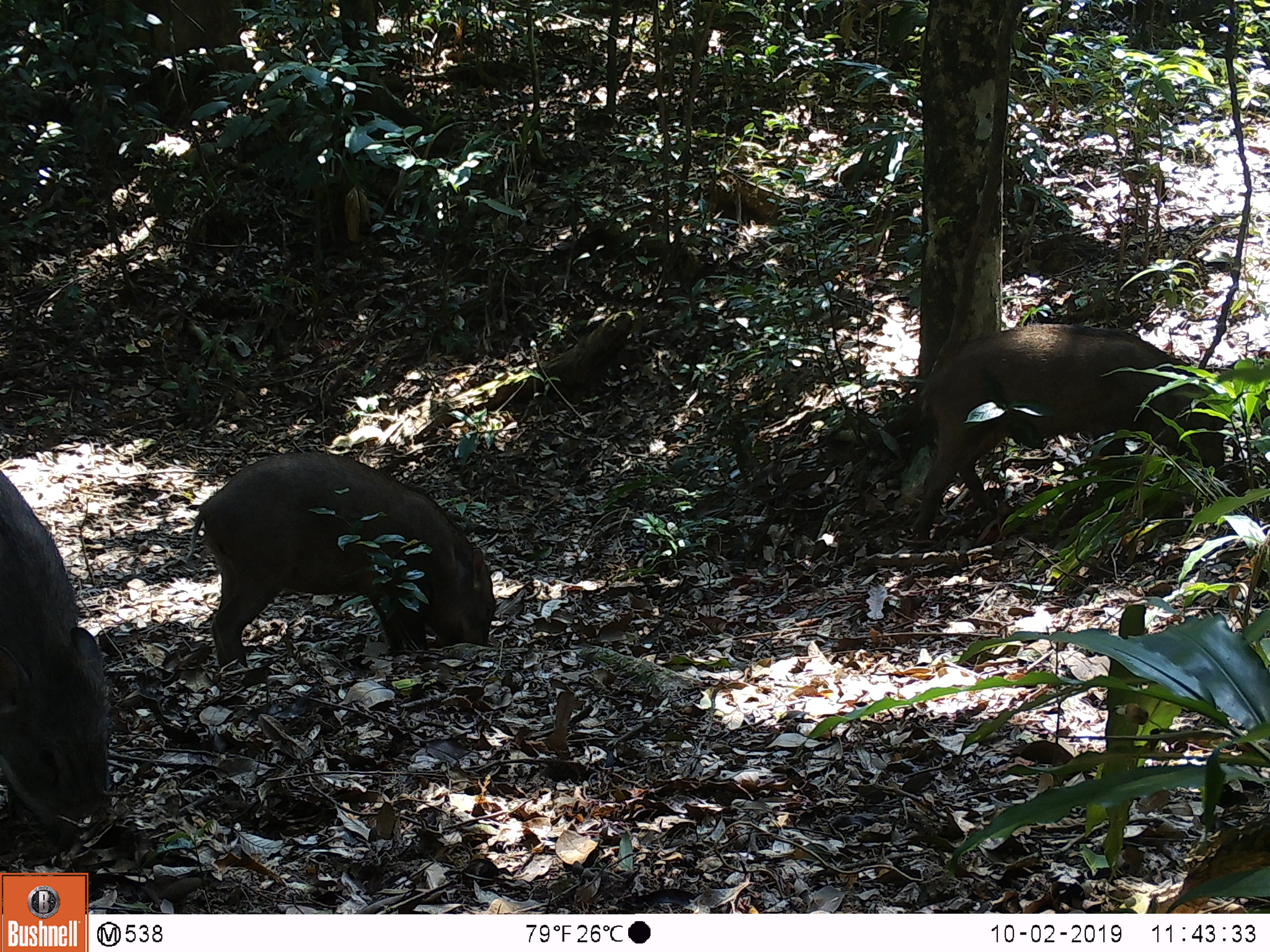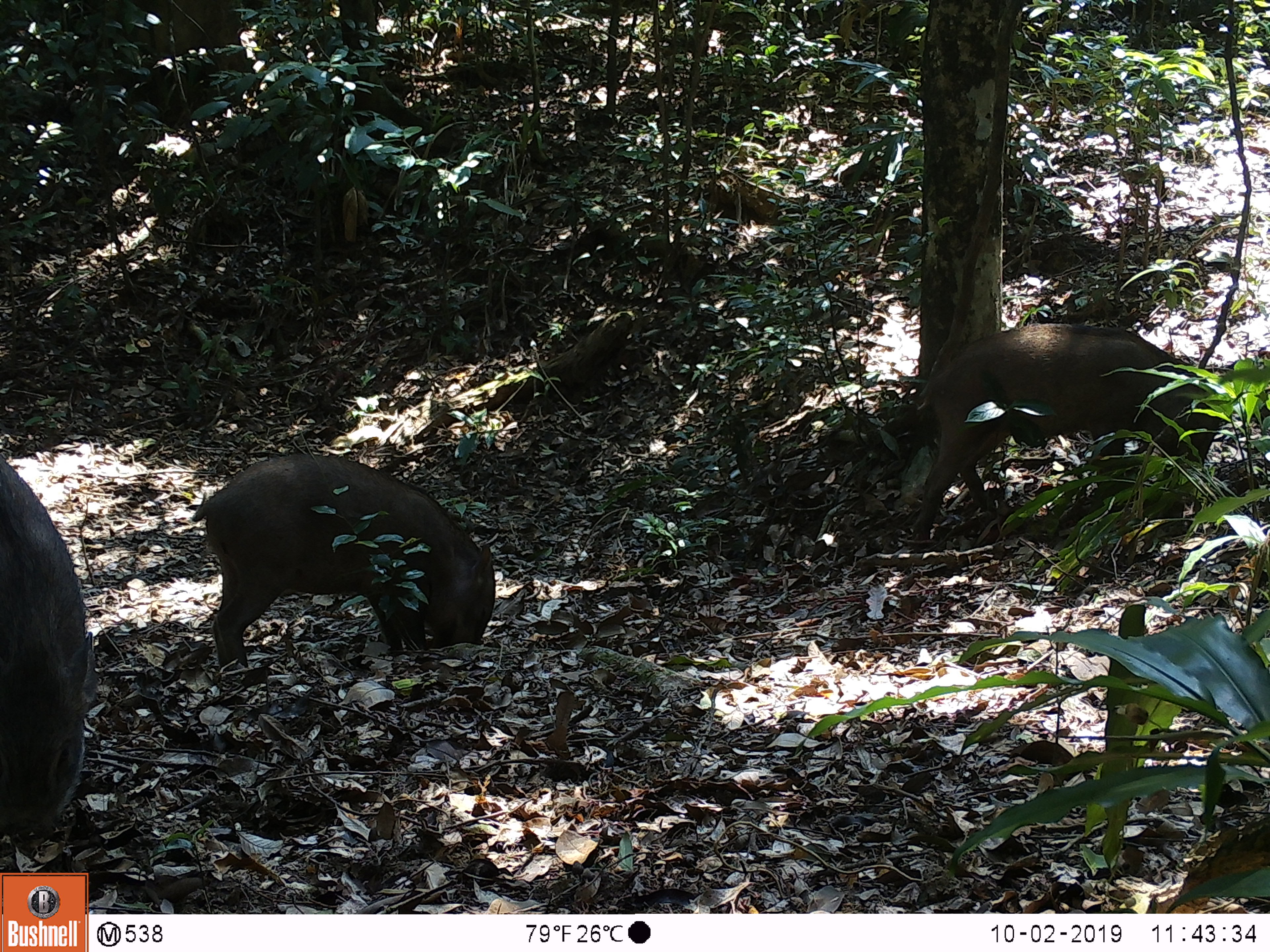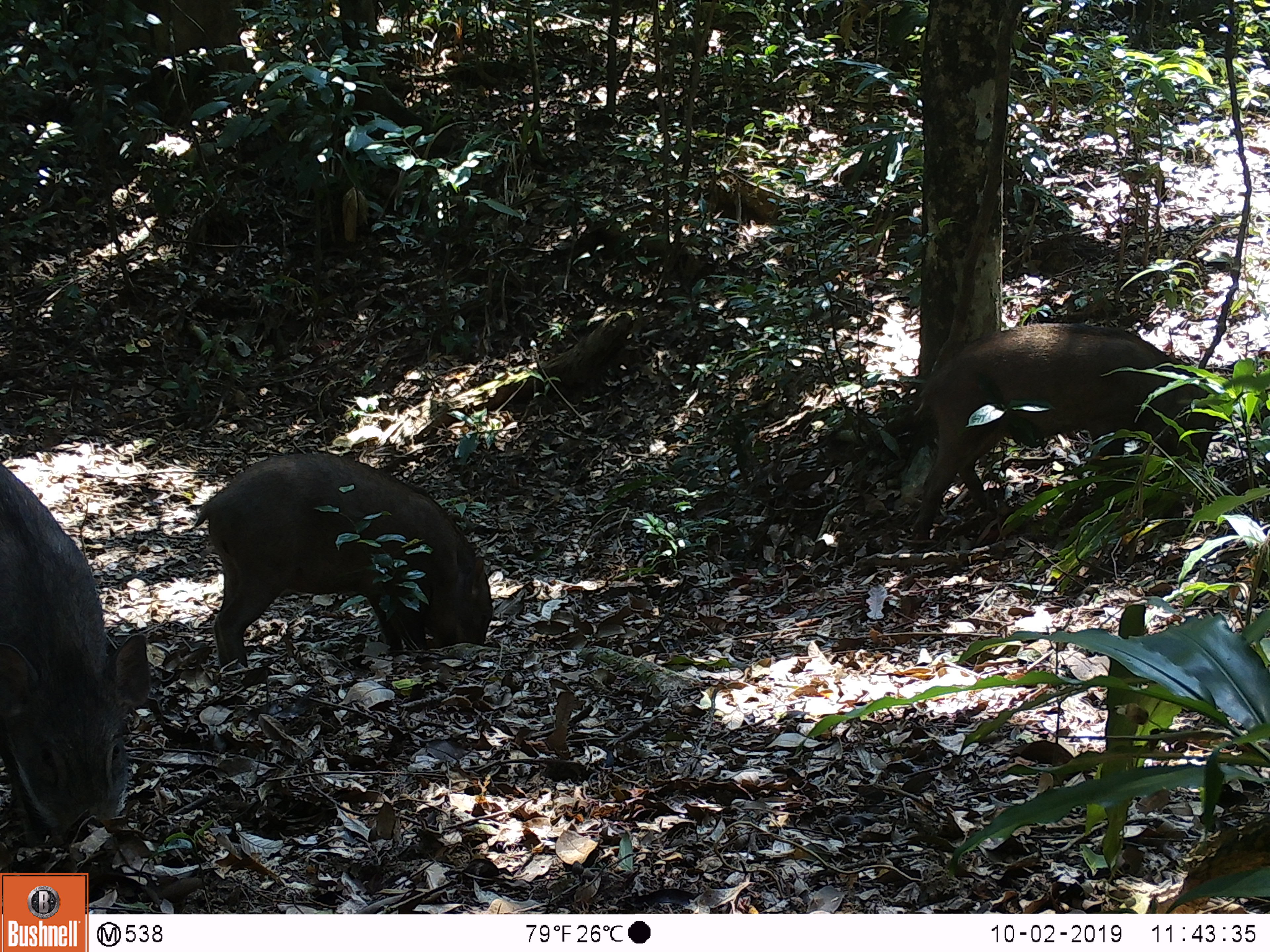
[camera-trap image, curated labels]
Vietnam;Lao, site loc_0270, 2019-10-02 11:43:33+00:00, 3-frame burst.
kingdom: Animalia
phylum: Chordata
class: Mammalia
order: Artiodactyla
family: Suidae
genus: Sus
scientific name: Sus scrofa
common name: eurasian wild pig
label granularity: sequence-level